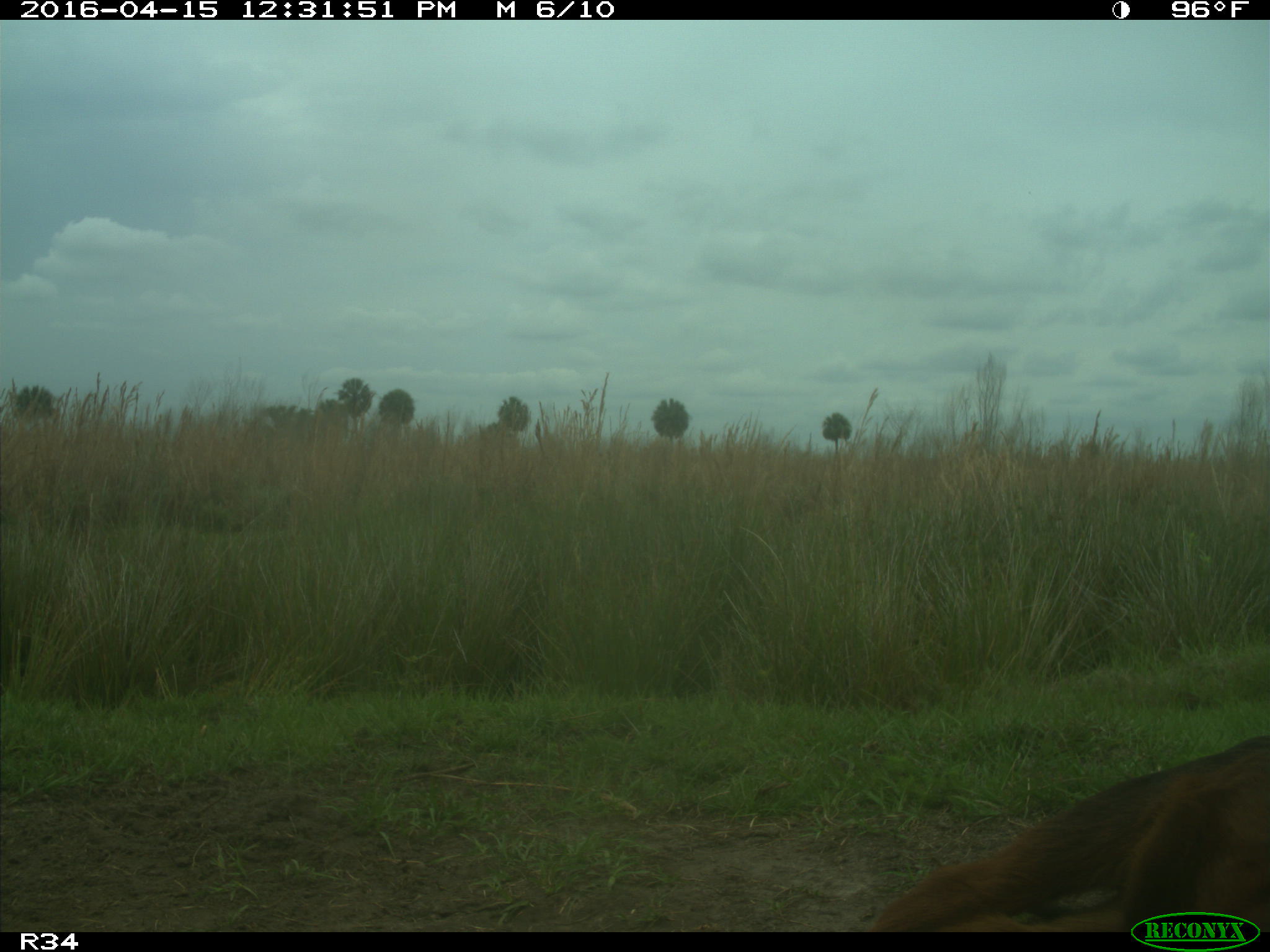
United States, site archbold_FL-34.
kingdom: Animalia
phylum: Chordata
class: Mammalia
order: Artiodactyla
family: Bovidae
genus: Bos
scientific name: Bos taurus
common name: domestic cow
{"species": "Bos taurus (domestic cow)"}